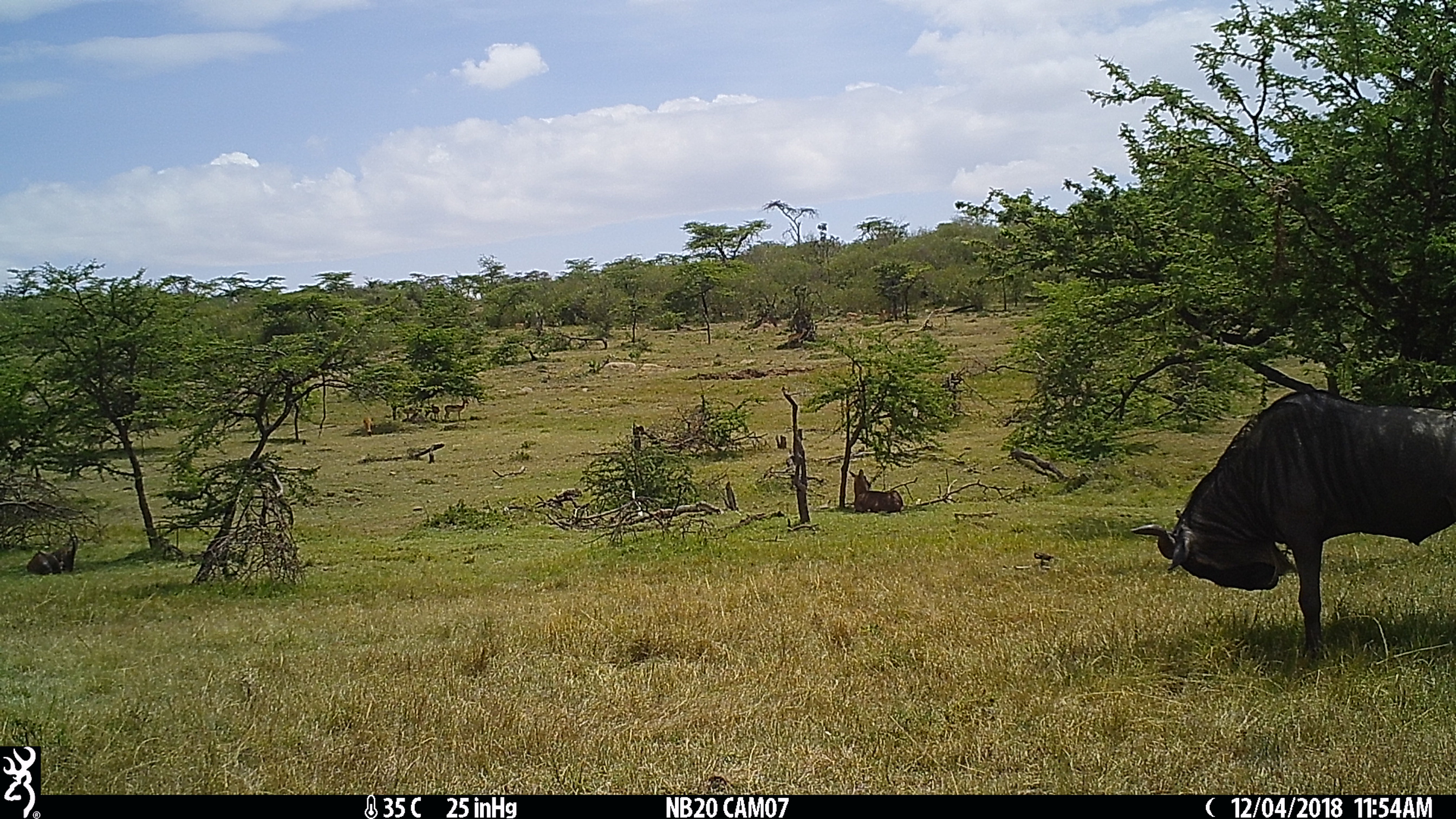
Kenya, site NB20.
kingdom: Animalia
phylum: Chordata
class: Mammalia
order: Artiodactyla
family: Bovidae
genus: Damaliscus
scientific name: Damaliscus lunatus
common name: topi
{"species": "topi (Damaliscus lunatus)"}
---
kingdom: Animalia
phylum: Chordata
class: Mammalia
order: Artiodactyla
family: Bovidae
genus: Connochaetes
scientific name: Connochaetes taurinus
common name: blue wildebeest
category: wildebeest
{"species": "wildebeest (blue wildebeest) (Connochaetes taurinus)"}